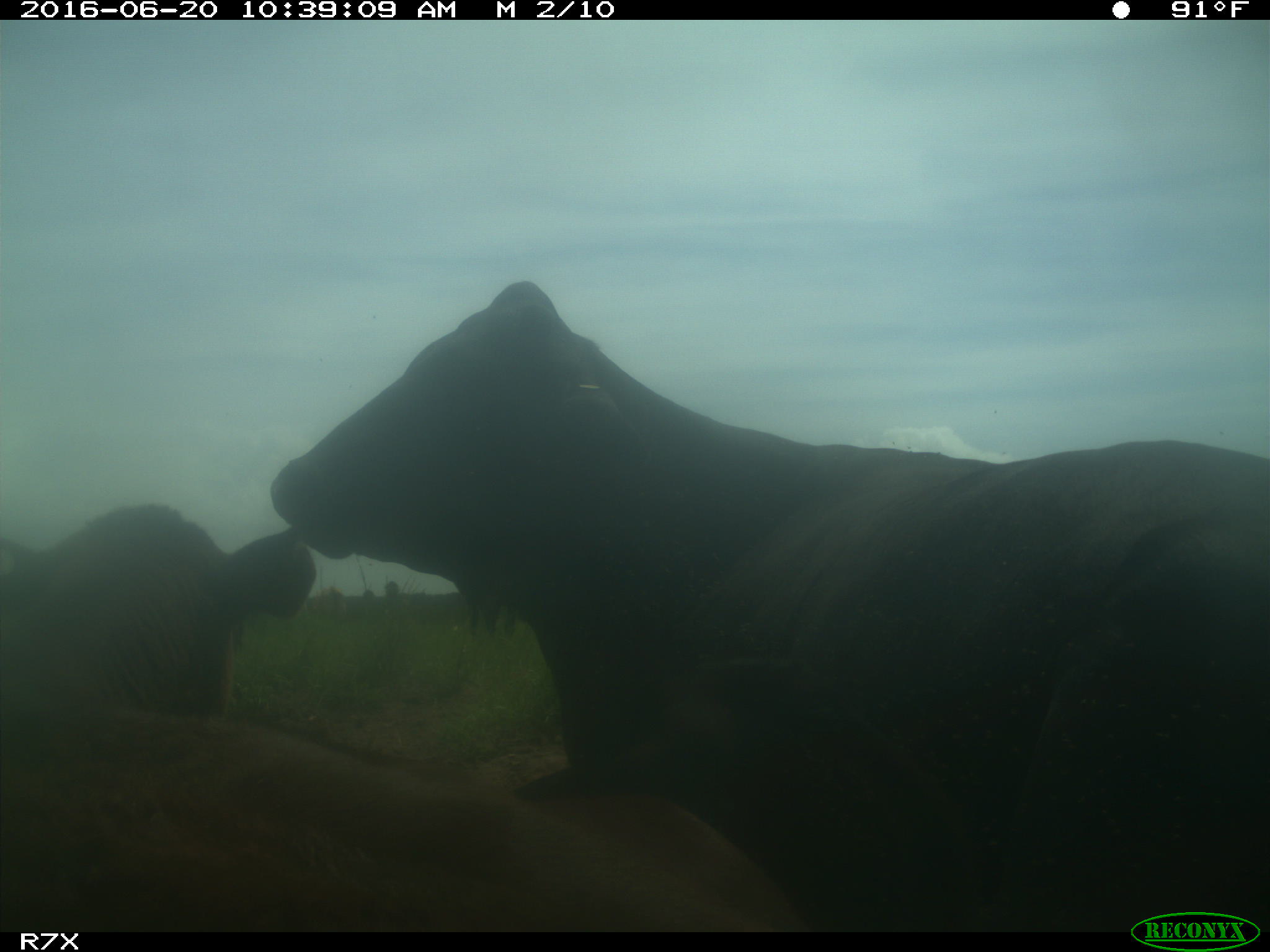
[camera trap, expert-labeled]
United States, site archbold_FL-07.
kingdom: Animalia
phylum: Chordata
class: Mammalia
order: Artiodactyla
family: Bovidae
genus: Bos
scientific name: Bos taurus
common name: domestic cow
Bos taurus (domestic cow).